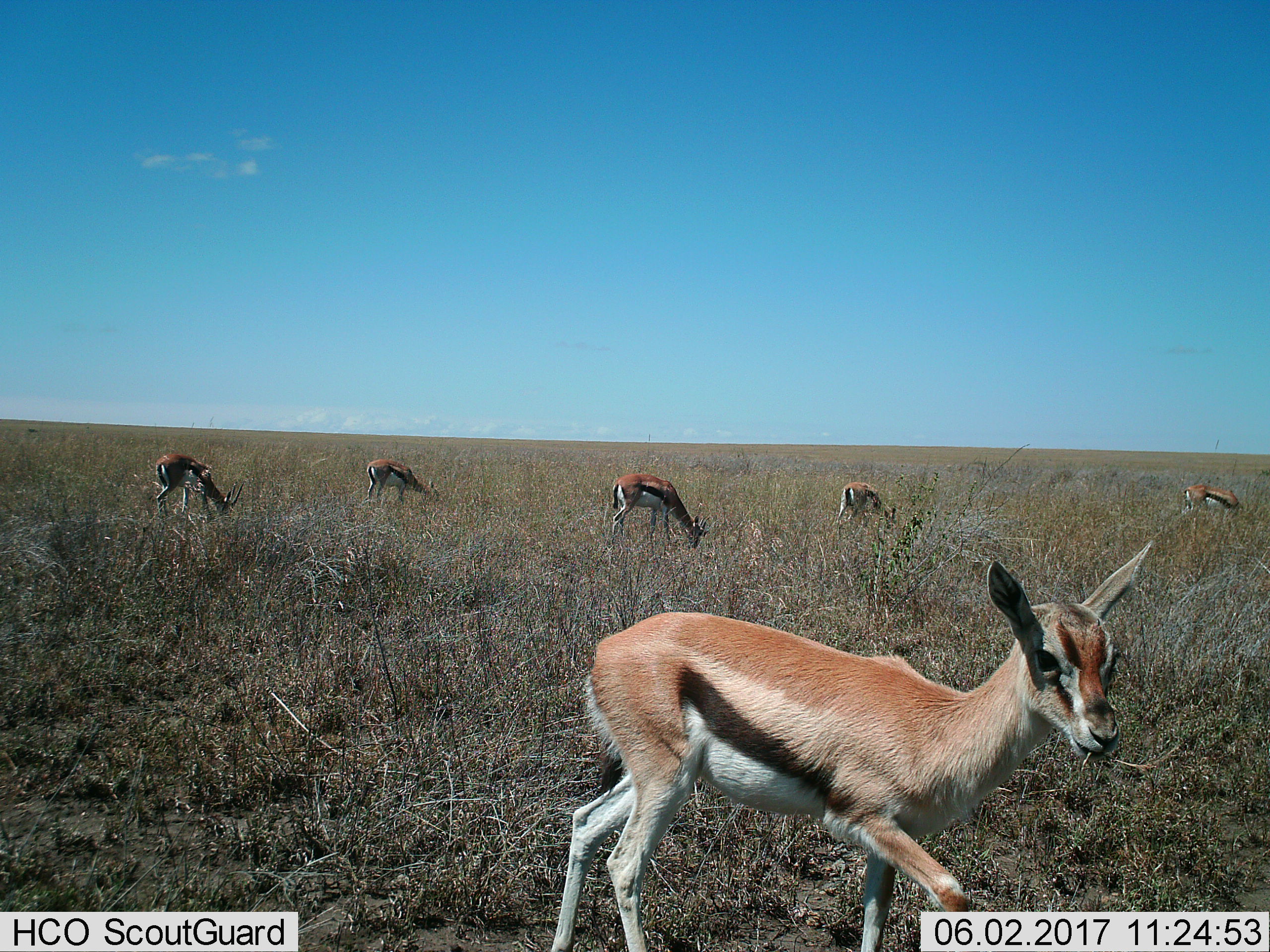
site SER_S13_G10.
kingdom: Animalia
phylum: Chordata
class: Mammalia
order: Artiodactyla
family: Bovidae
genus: Eudorcas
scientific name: Eudorcas thomsonii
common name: thomson's gazelle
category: gazellethomsons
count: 6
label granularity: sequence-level